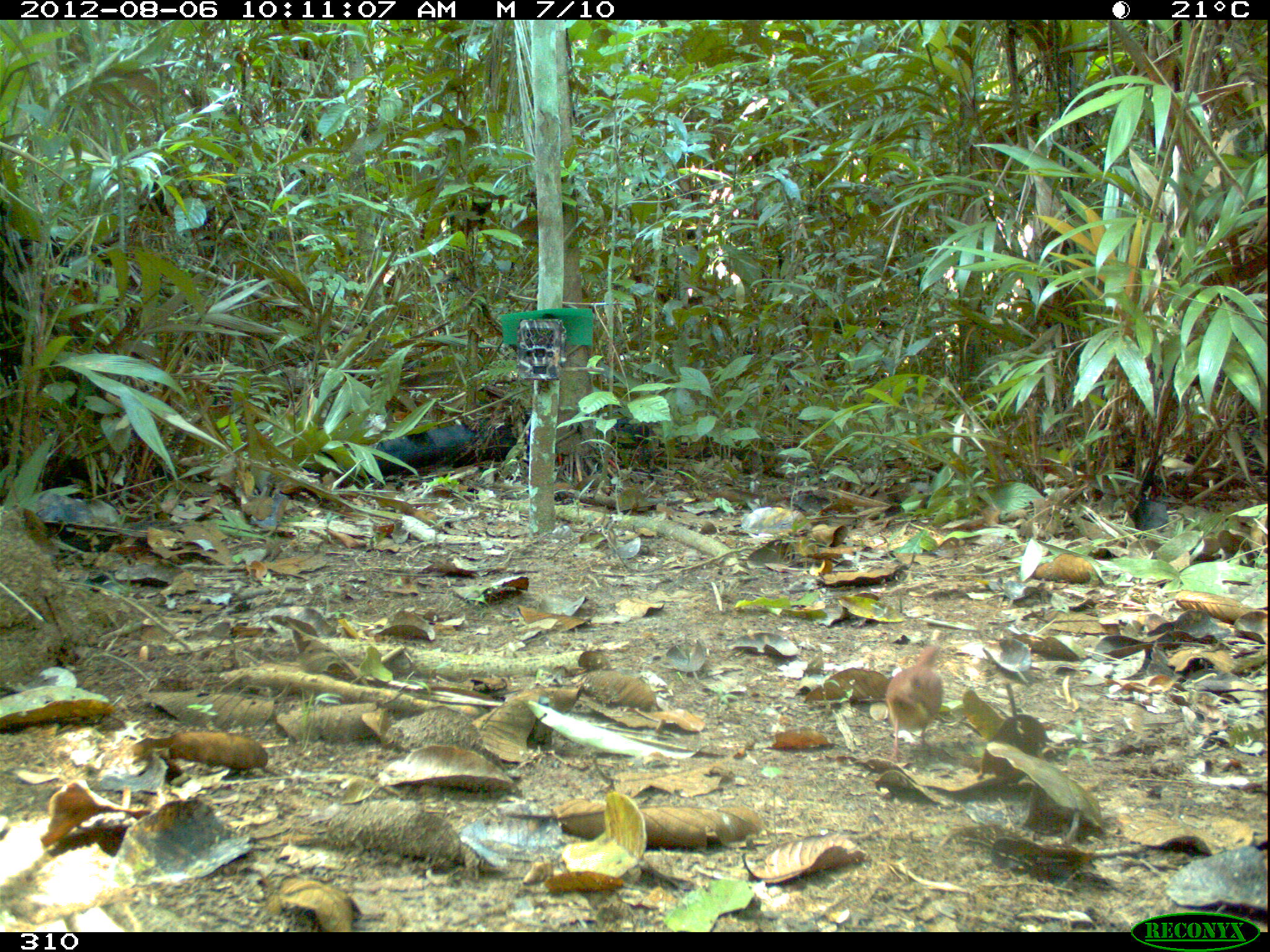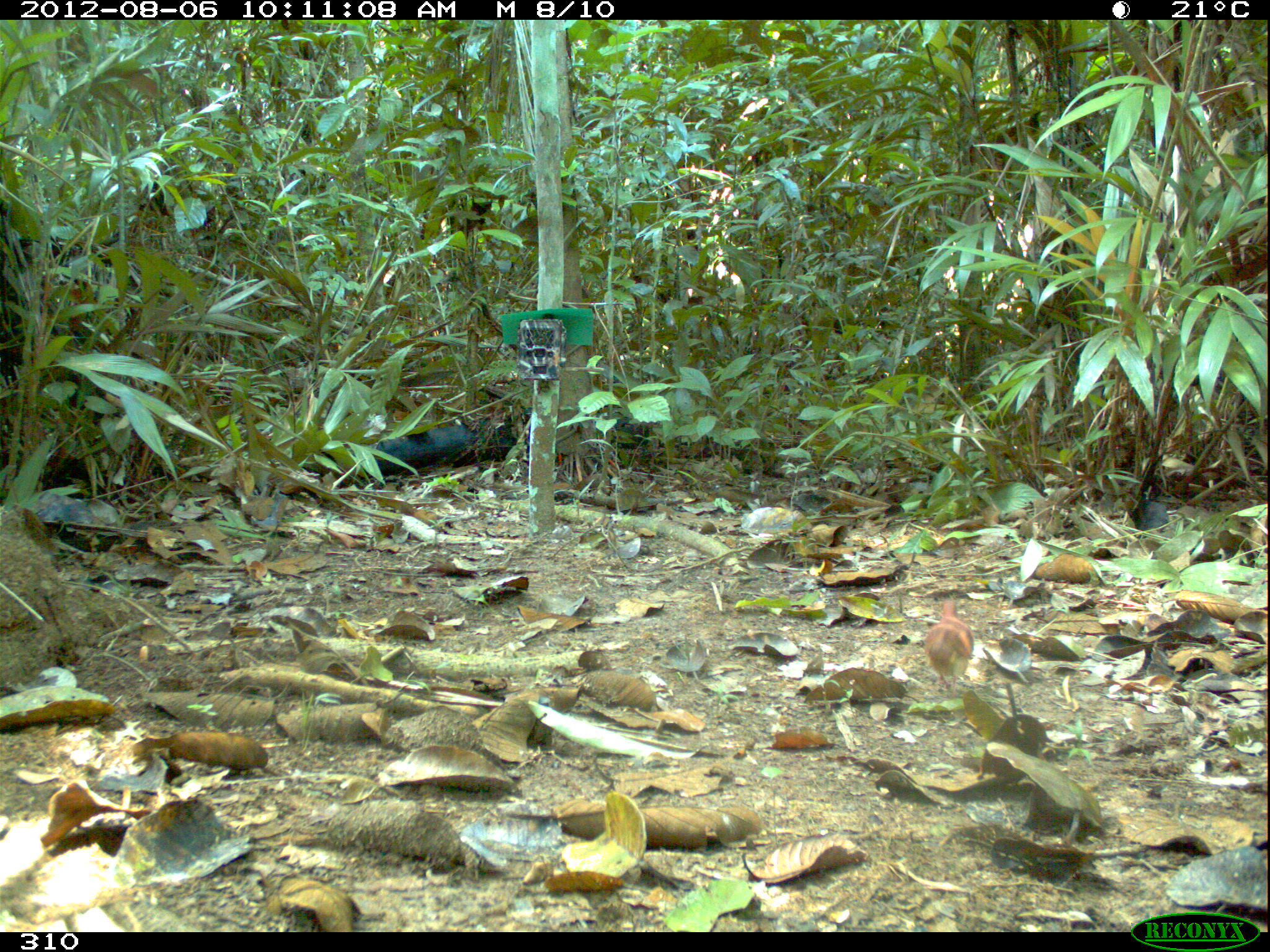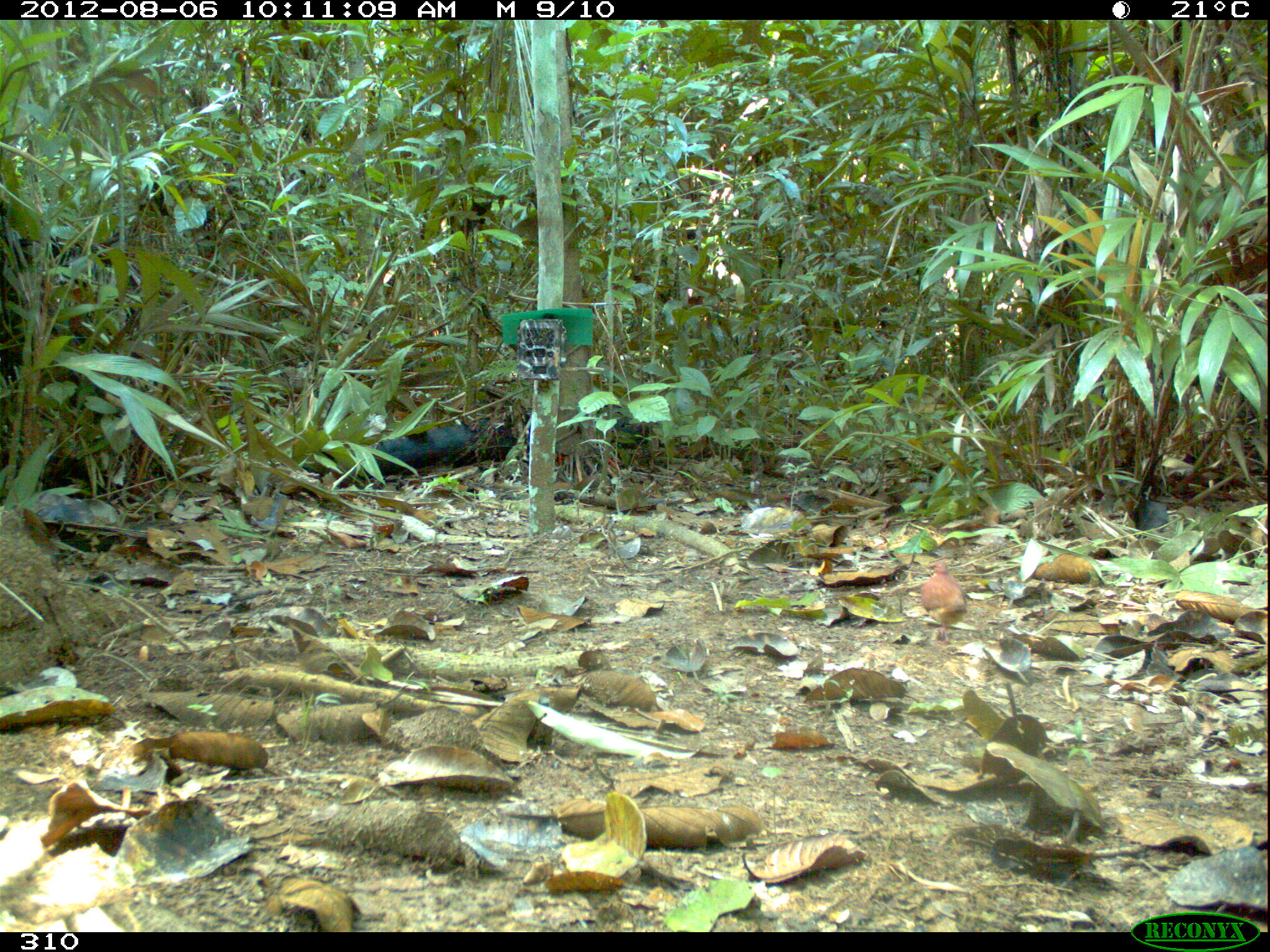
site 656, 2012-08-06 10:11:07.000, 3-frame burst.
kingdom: Animalia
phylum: Chordata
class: Aves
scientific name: Aves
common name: bird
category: unknown bird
Unknown bird (bird) (Aves).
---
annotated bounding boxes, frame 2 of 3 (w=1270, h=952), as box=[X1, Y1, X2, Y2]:
unknown bird: box=[919, 599, 975, 697]